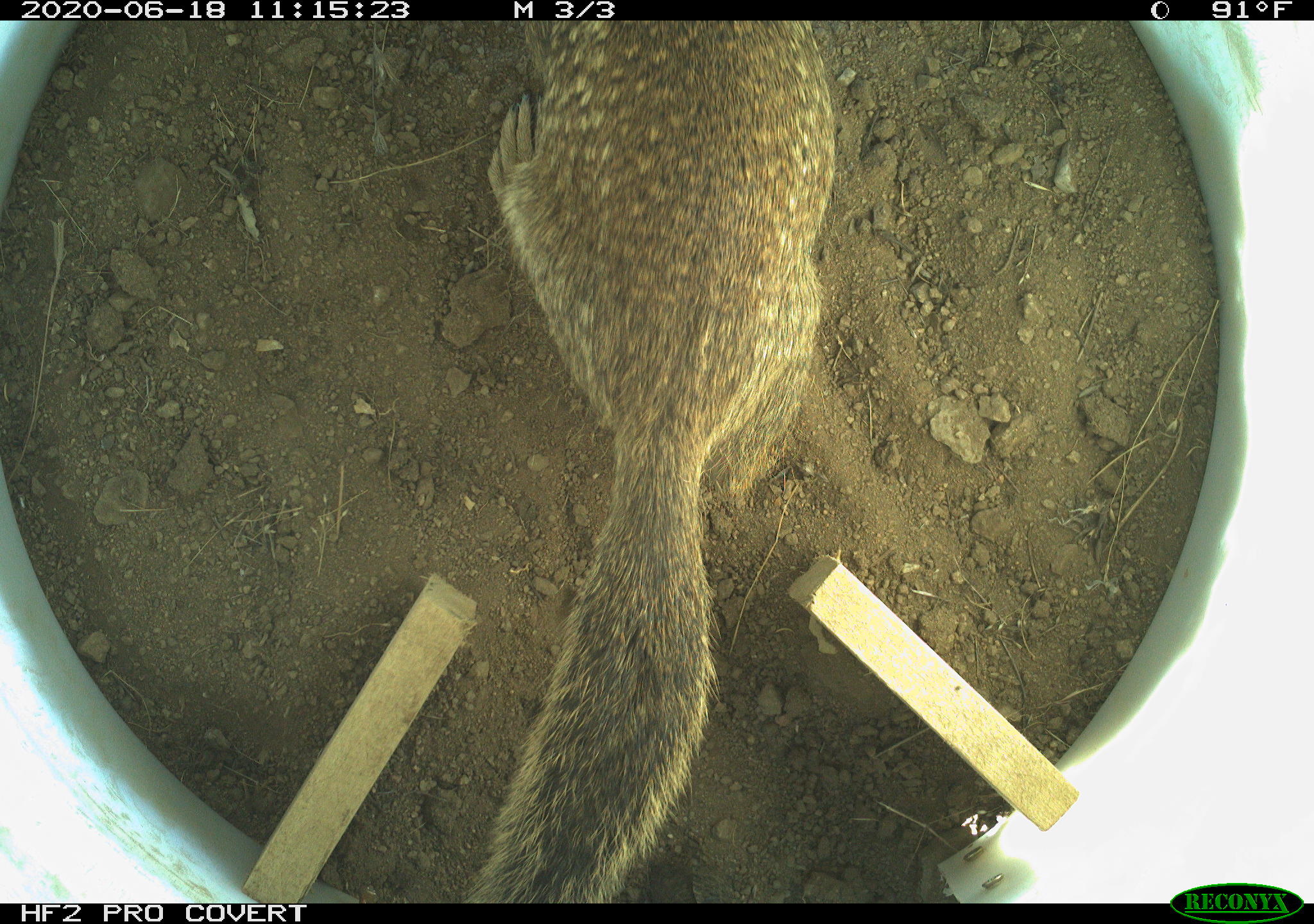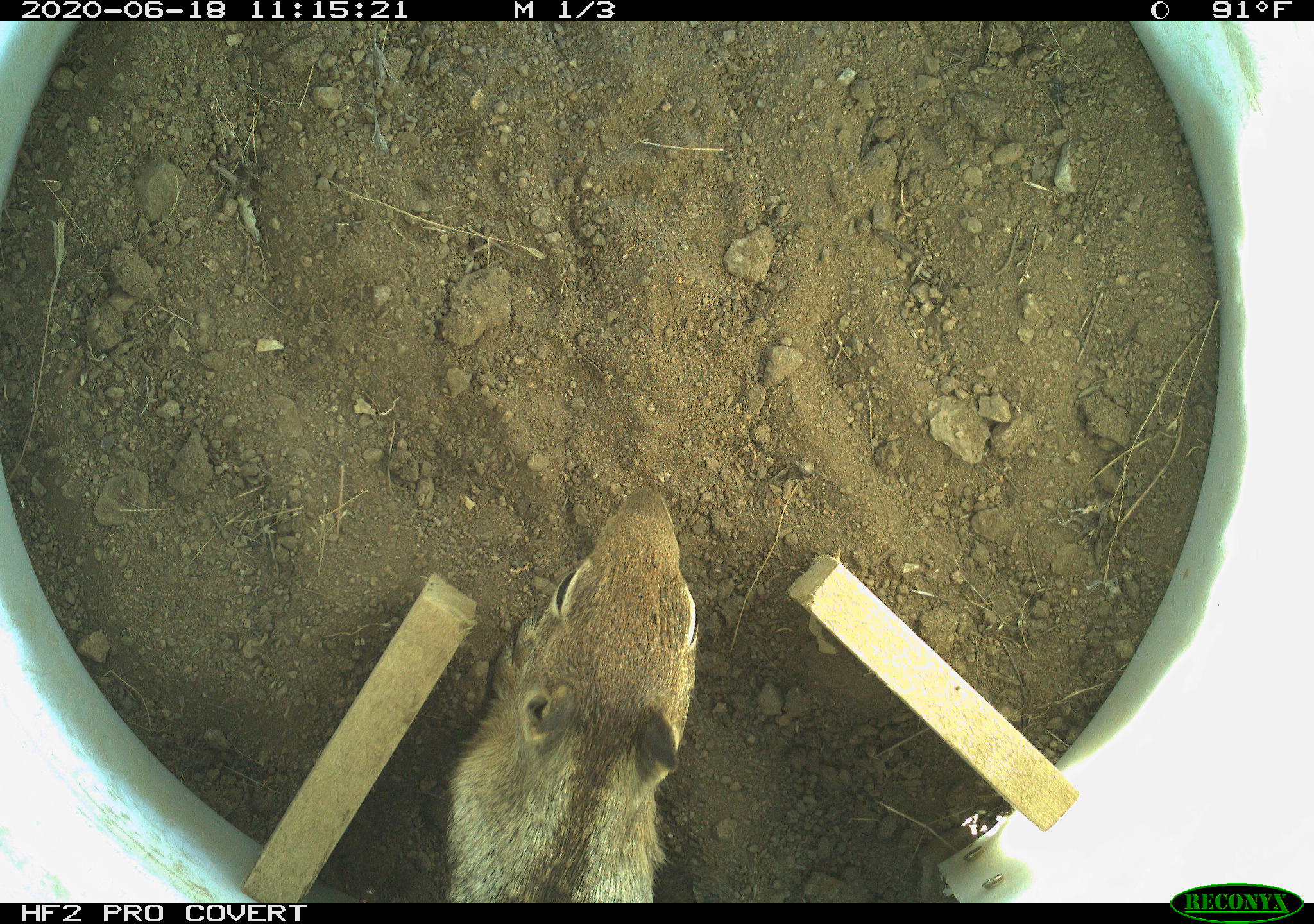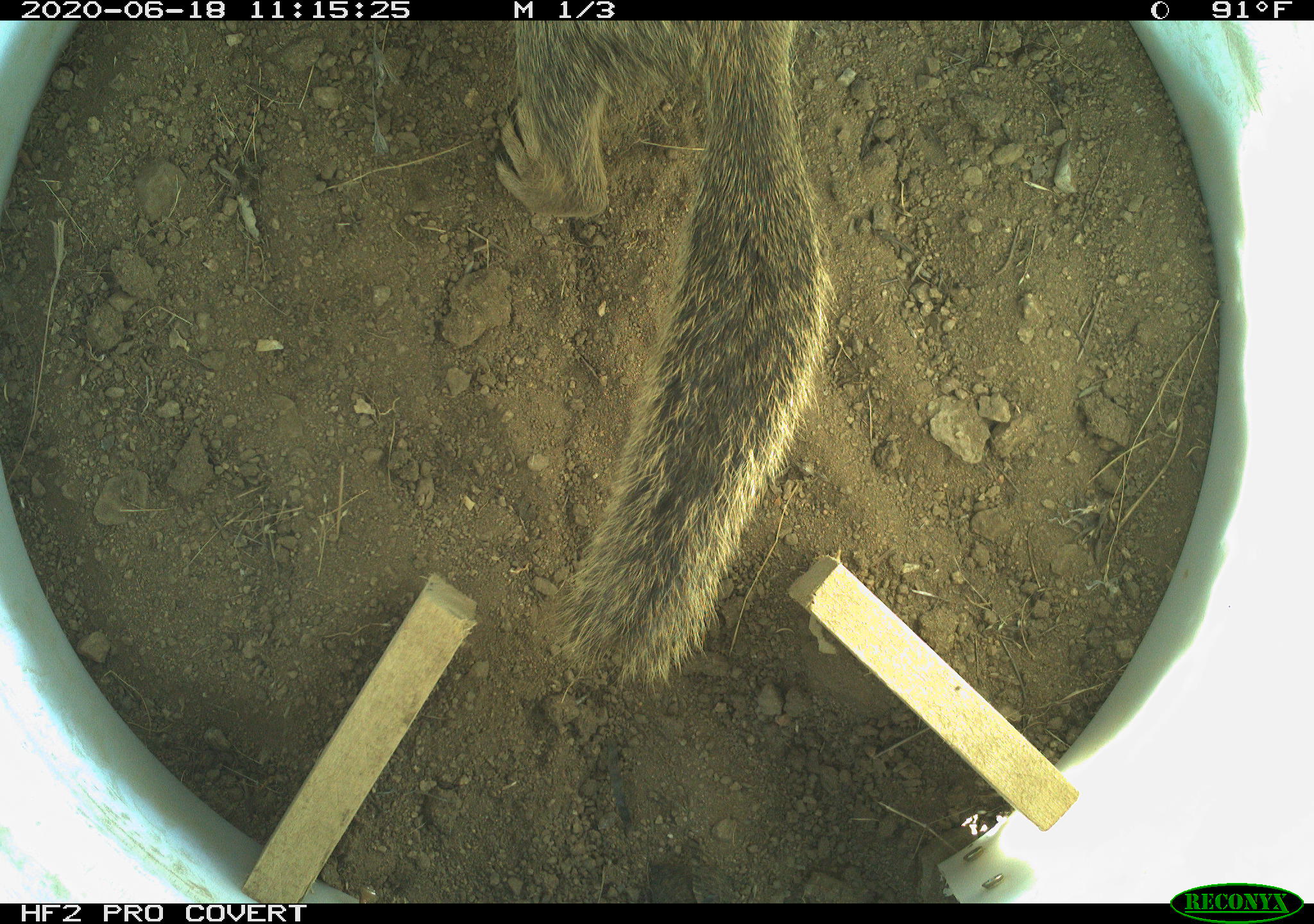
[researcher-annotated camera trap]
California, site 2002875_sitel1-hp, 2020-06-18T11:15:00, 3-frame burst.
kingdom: Animalia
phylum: Chordata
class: Mammalia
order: Rodentia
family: Sciuridae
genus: Otospermophilus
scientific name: Otospermophilus beecheyi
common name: california ground squirrel